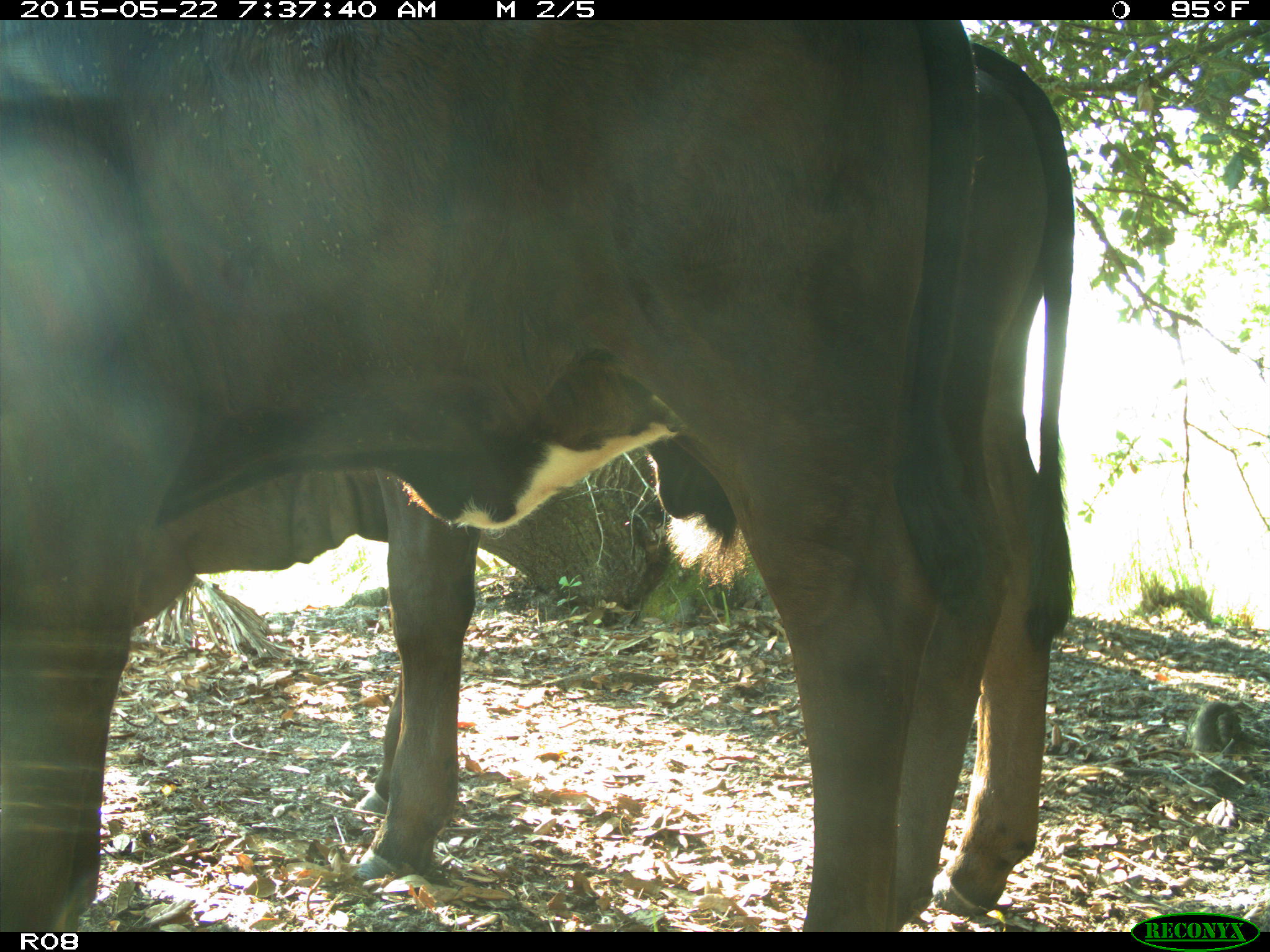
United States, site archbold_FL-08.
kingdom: Animalia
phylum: Chordata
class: Mammalia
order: Artiodactyla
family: Bovidae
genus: Bos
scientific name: Bos taurus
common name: domestic cow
Bos taurus (domestic cow).